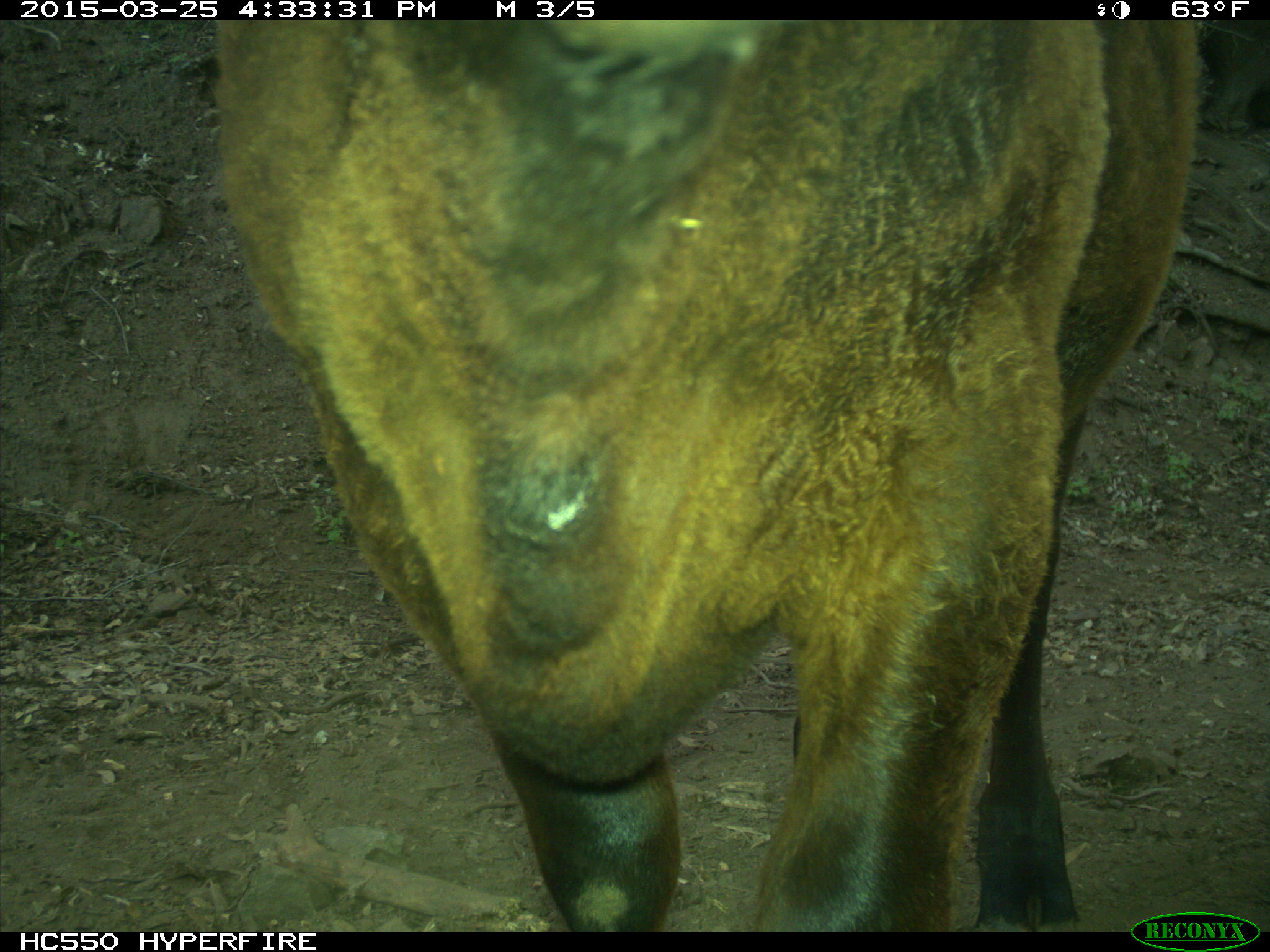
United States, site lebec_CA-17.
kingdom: Animalia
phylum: Chordata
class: Mammalia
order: Artiodactyla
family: Bovidae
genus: Bos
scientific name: Bos taurus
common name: domestic cow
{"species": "Bos taurus (domestic cow)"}